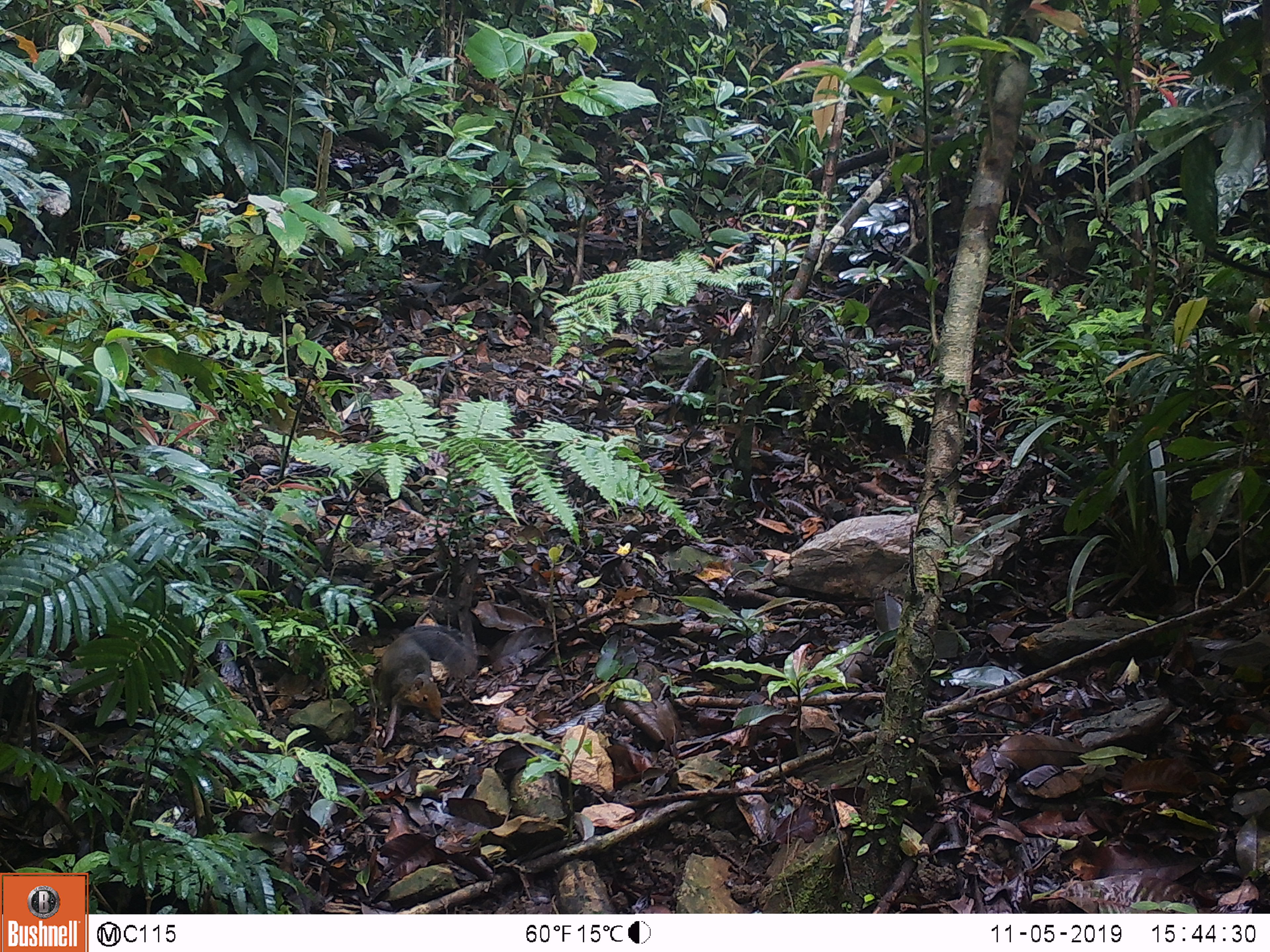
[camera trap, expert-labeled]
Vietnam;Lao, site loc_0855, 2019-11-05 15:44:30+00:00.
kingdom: Animalia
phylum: Chordata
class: Mammalia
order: Rodentia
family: Sciuridae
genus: Dremomys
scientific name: Dremomys rufigenis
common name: red-cheeked squirrel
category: red cheeked squirrel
Red cheeked squirrel (red-cheeked squirrel) (Dremomys rufigenis). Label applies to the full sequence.